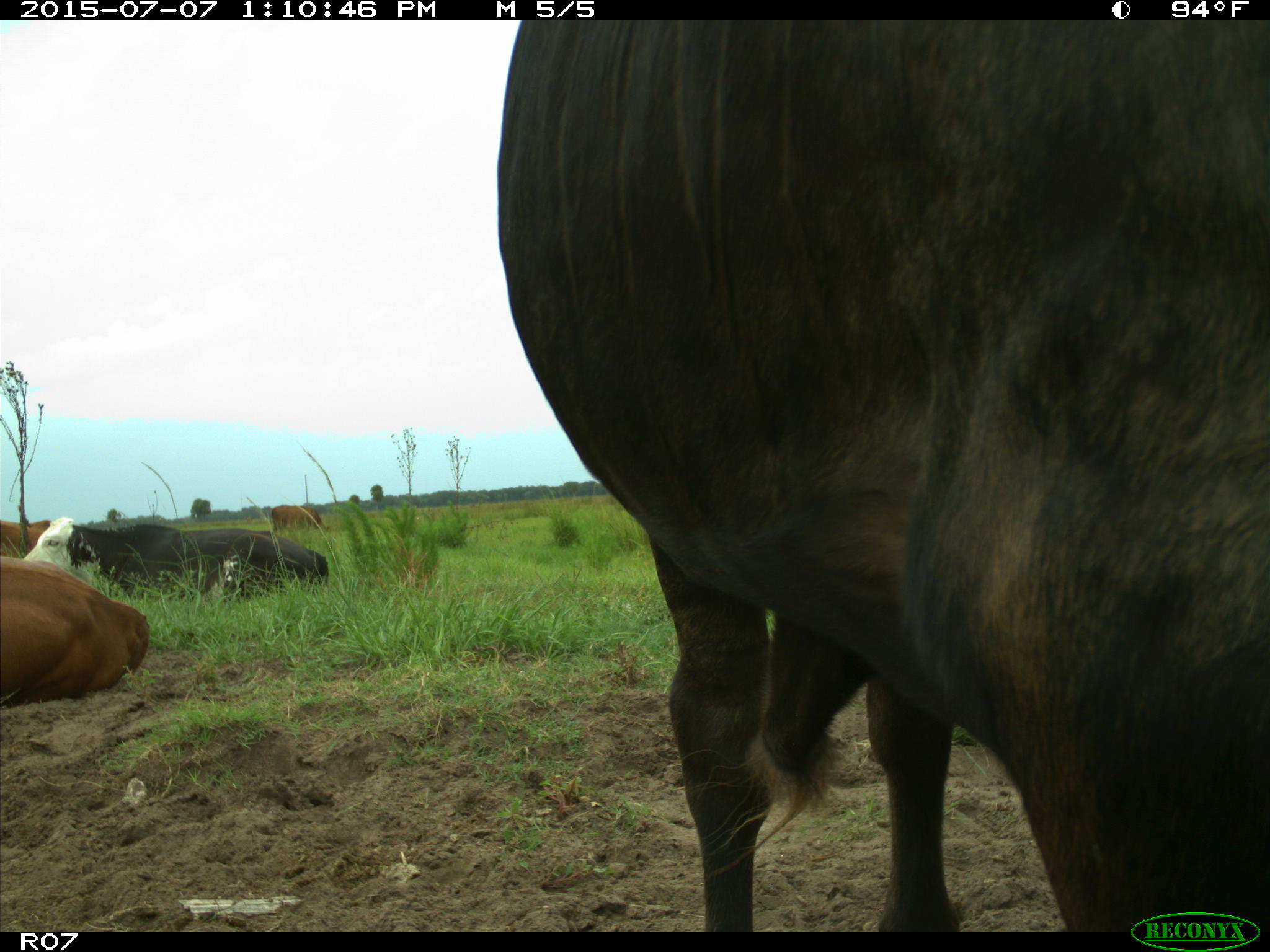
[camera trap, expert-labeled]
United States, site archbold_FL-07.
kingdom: Animalia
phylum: Chordata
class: Mammalia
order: Artiodactyla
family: Bovidae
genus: Bos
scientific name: Bos taurus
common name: domestic cow